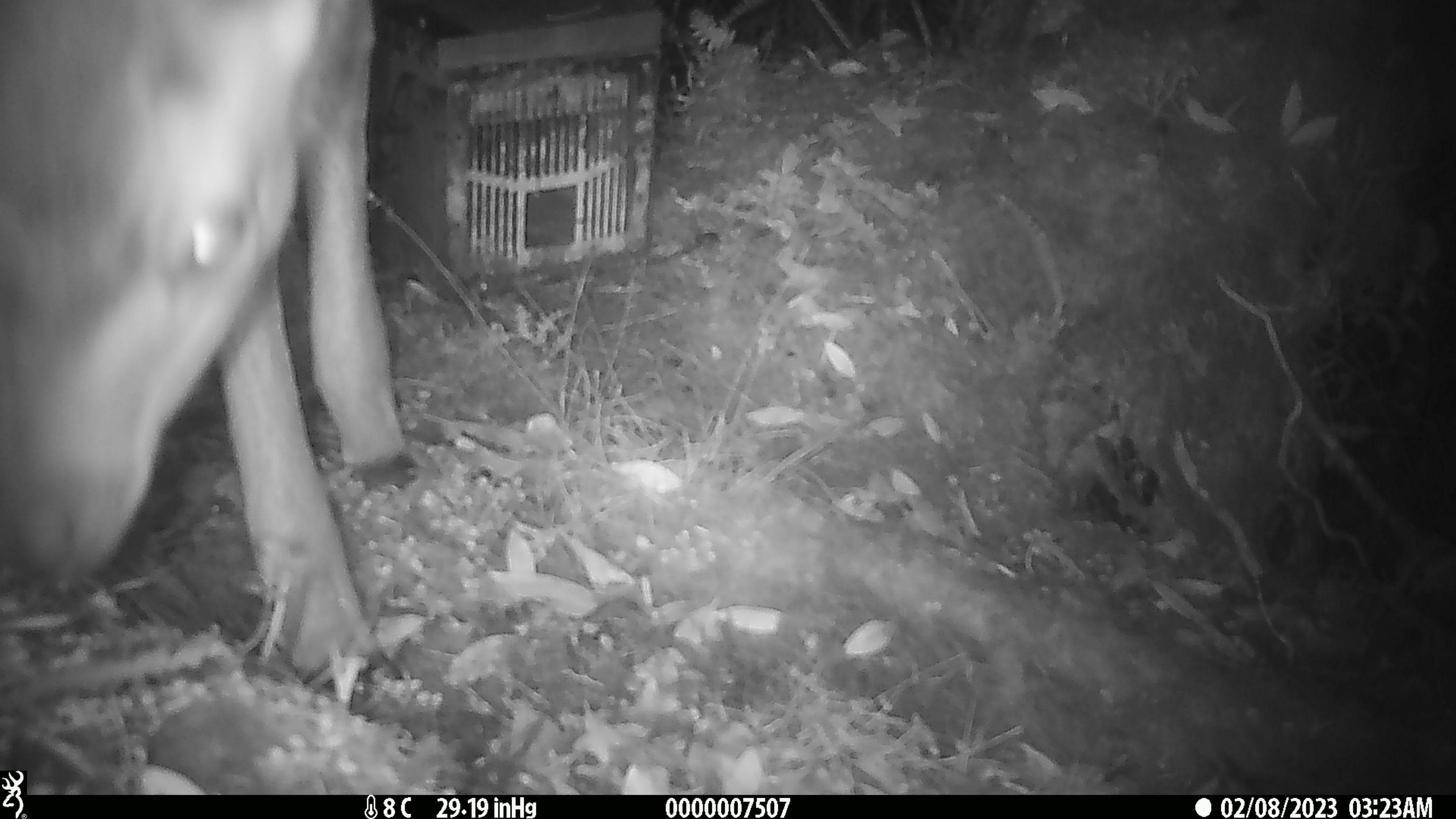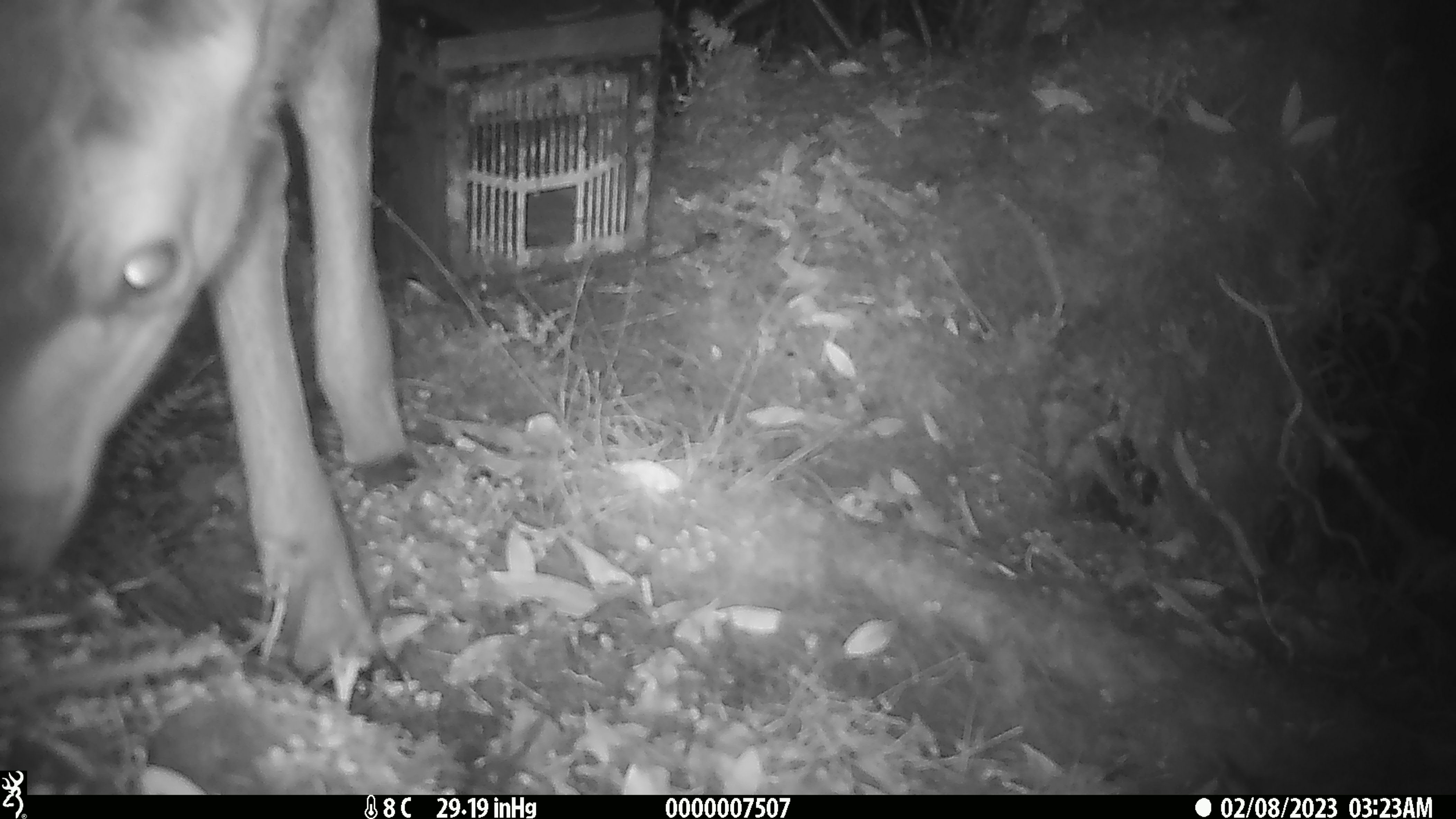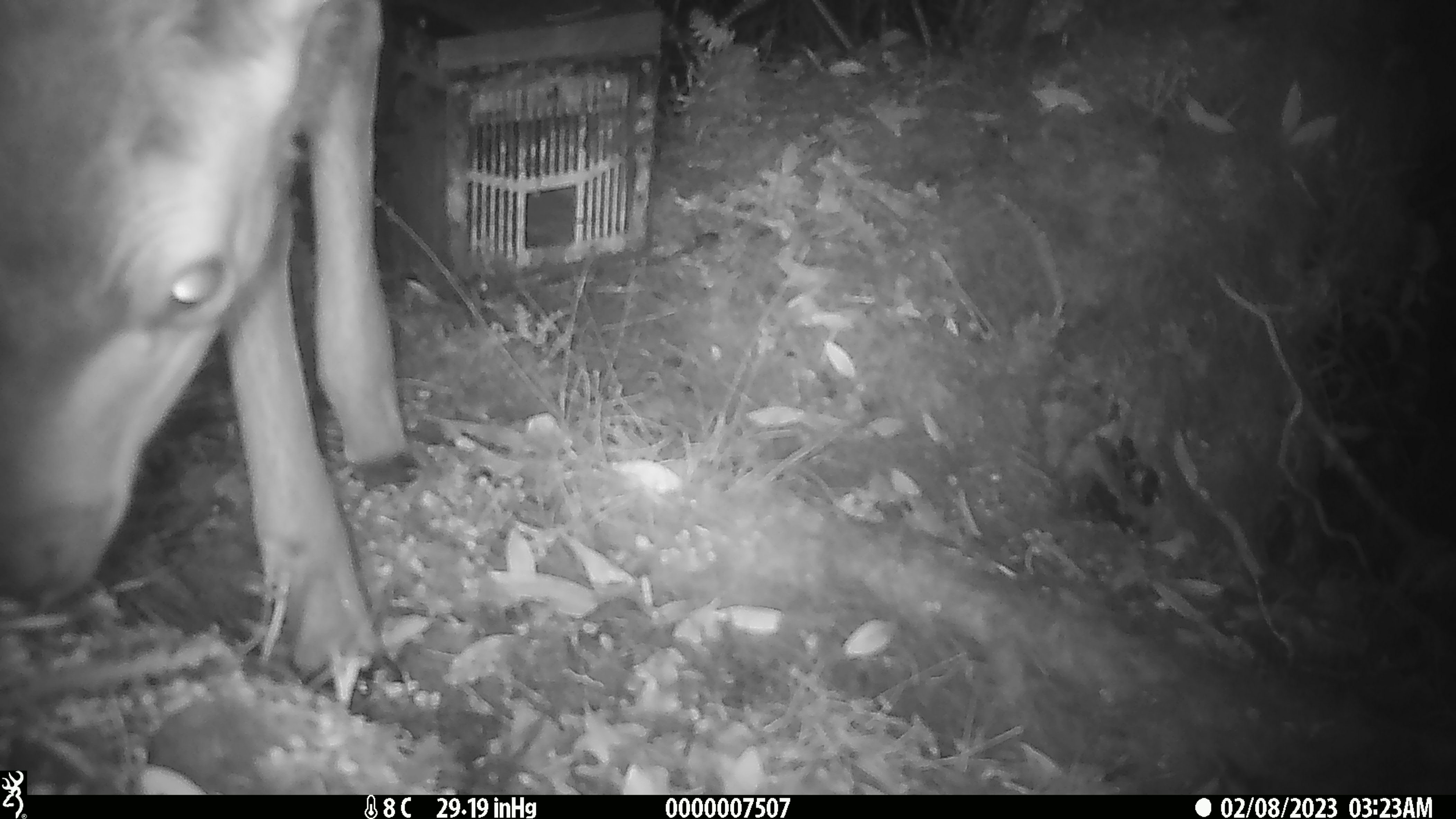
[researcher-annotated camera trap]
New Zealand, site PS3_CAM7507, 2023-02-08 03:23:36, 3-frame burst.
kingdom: Animalia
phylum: Chordata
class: Mammalia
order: Artiodactyla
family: Cervidae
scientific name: Cervidae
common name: deer